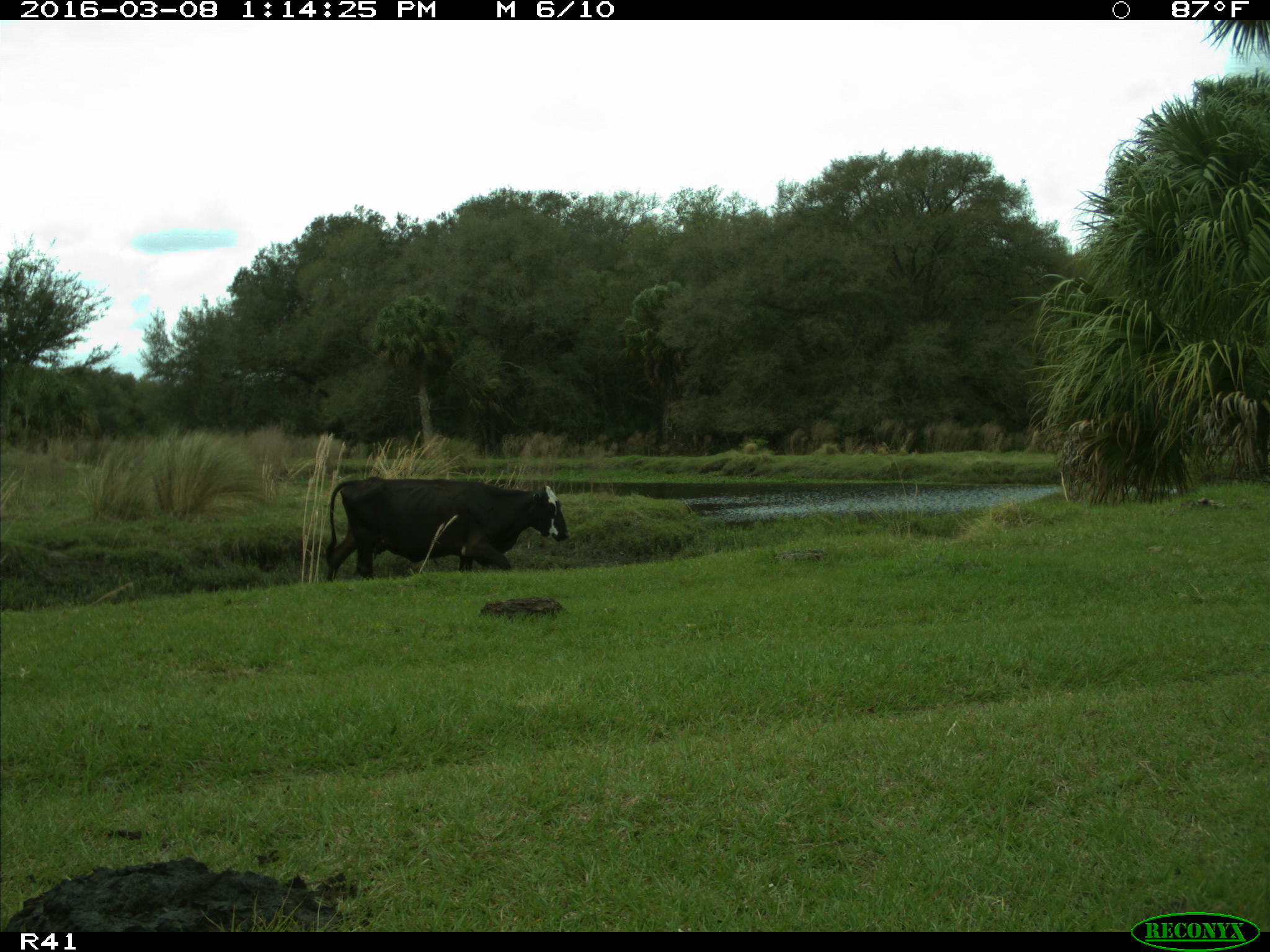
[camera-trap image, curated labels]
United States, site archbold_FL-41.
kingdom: Animalia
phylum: Chordata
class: Mammalia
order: Artiodactyla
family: Bovidae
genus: Bos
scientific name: Bos taurus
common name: domestic cow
Bos taurus (domestic cow).